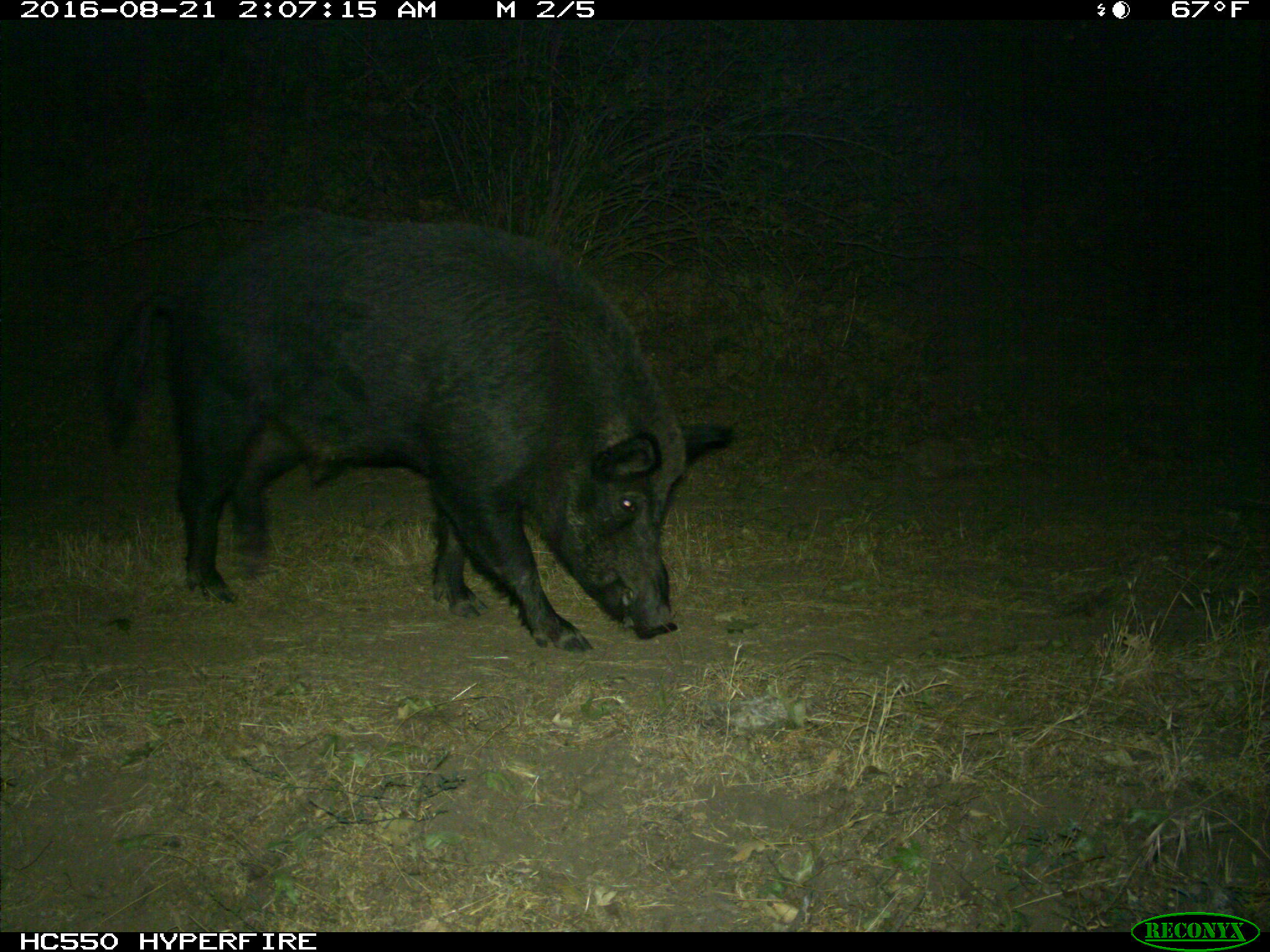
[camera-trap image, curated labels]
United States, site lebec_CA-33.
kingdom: Animalia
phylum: Chordata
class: Mammalia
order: Artiodactyla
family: Suidae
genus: Sus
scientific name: Sus scrofa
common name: wild boar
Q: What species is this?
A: Sus scrofa (wild boar).